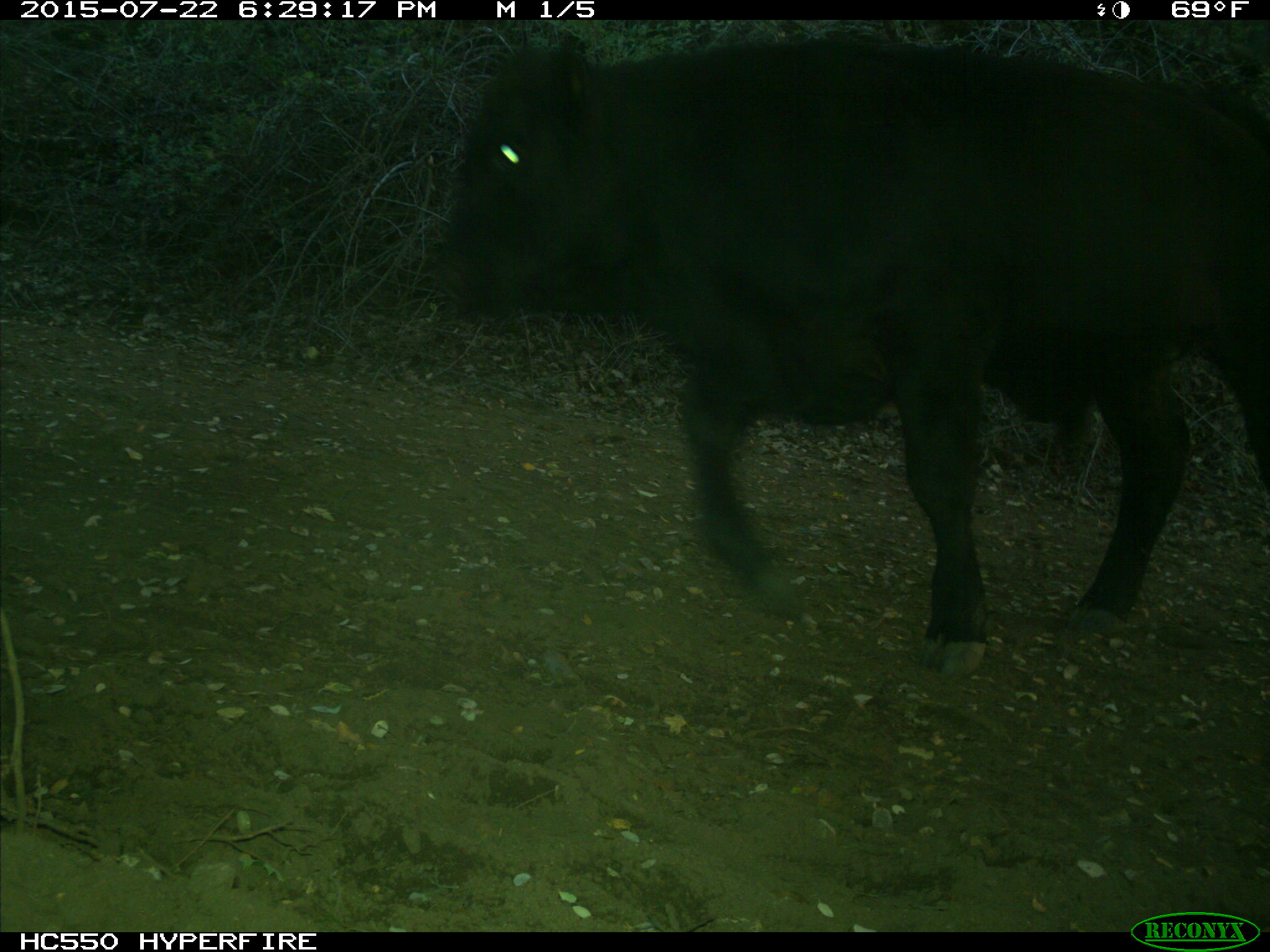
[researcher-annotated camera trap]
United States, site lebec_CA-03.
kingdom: Animalia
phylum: Chordata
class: Mammalia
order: Artiodactyla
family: Bovidae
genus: Bos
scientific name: Bos taurus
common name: domestic cow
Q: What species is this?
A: Bos taurus (domestic cow).